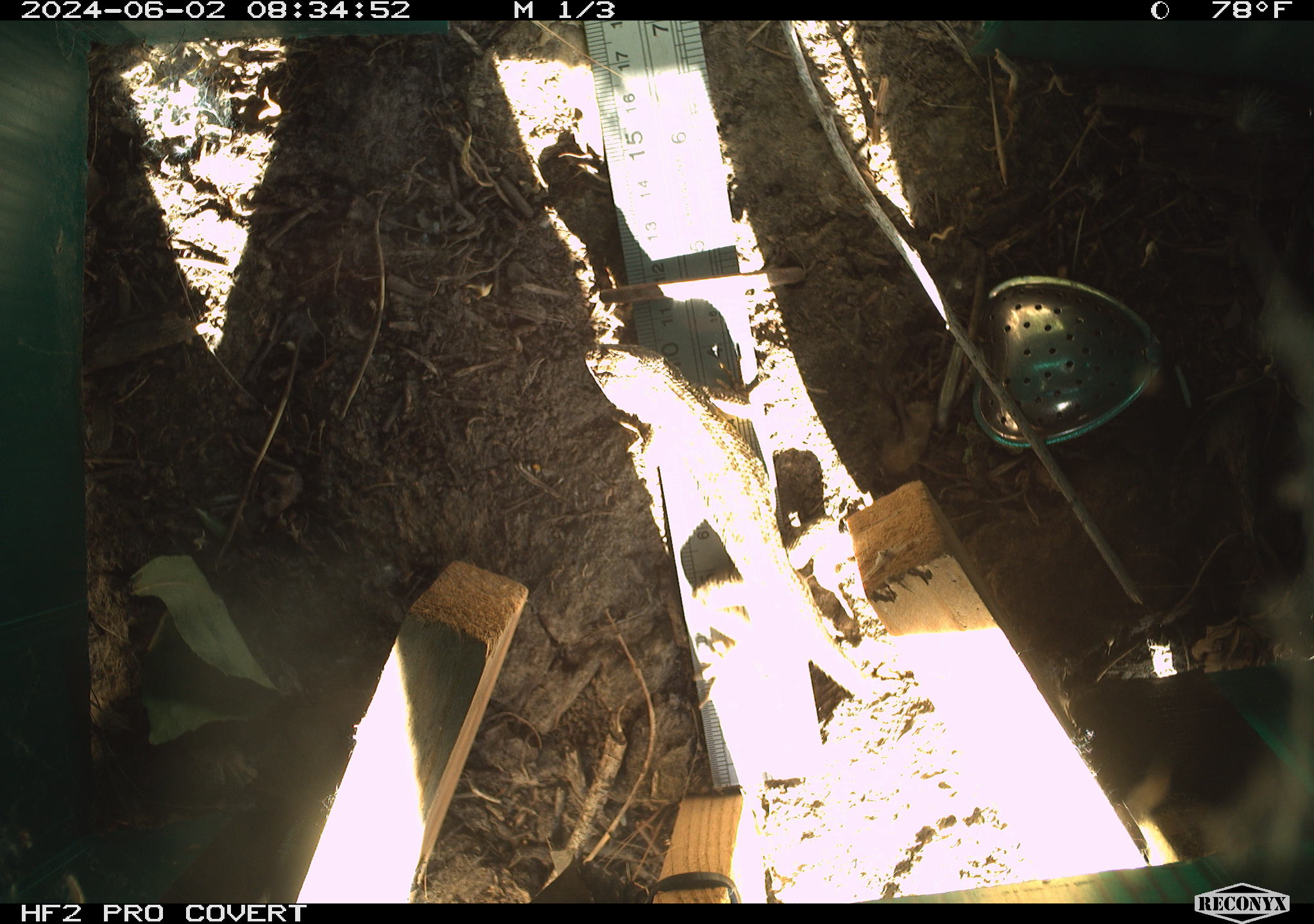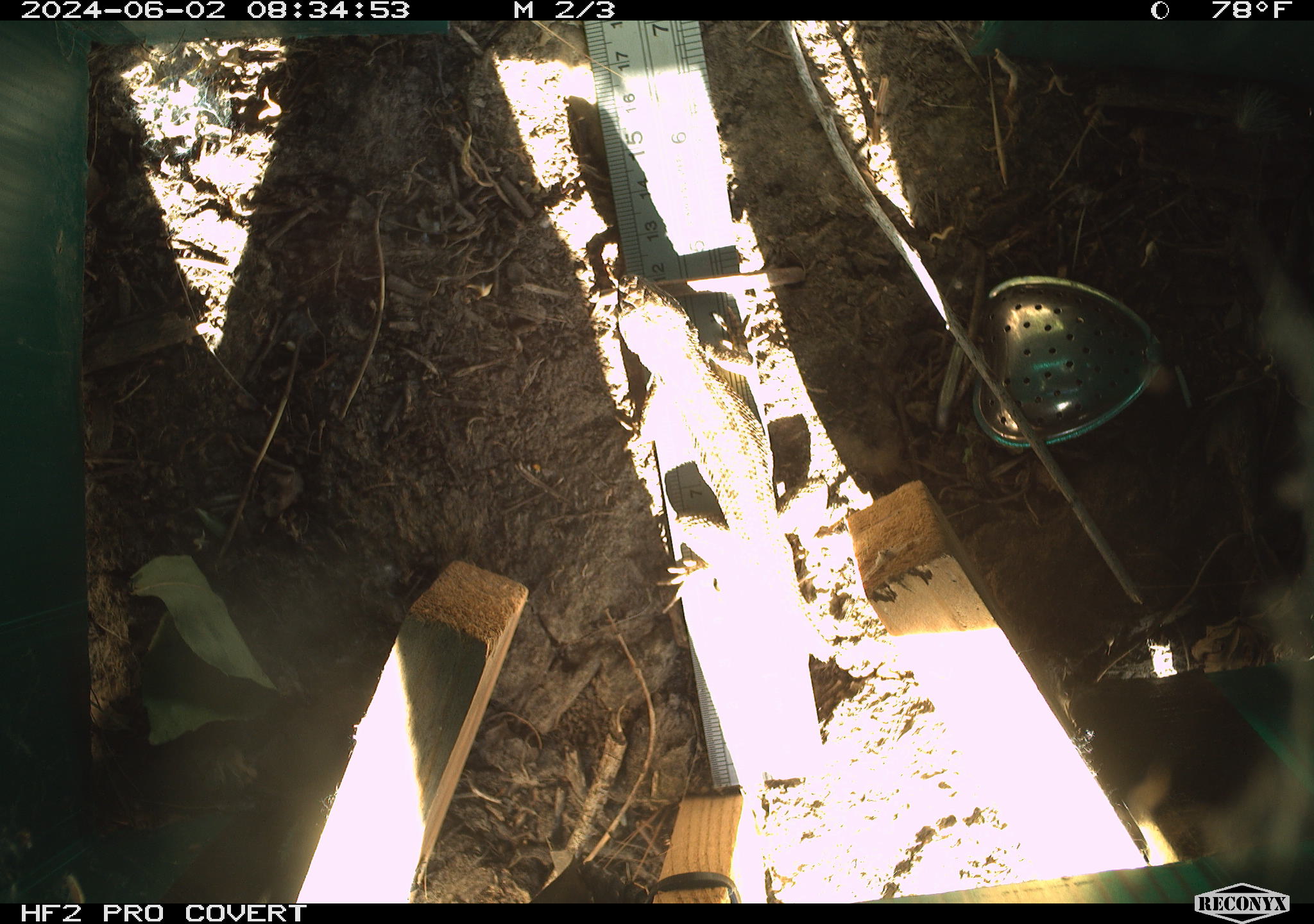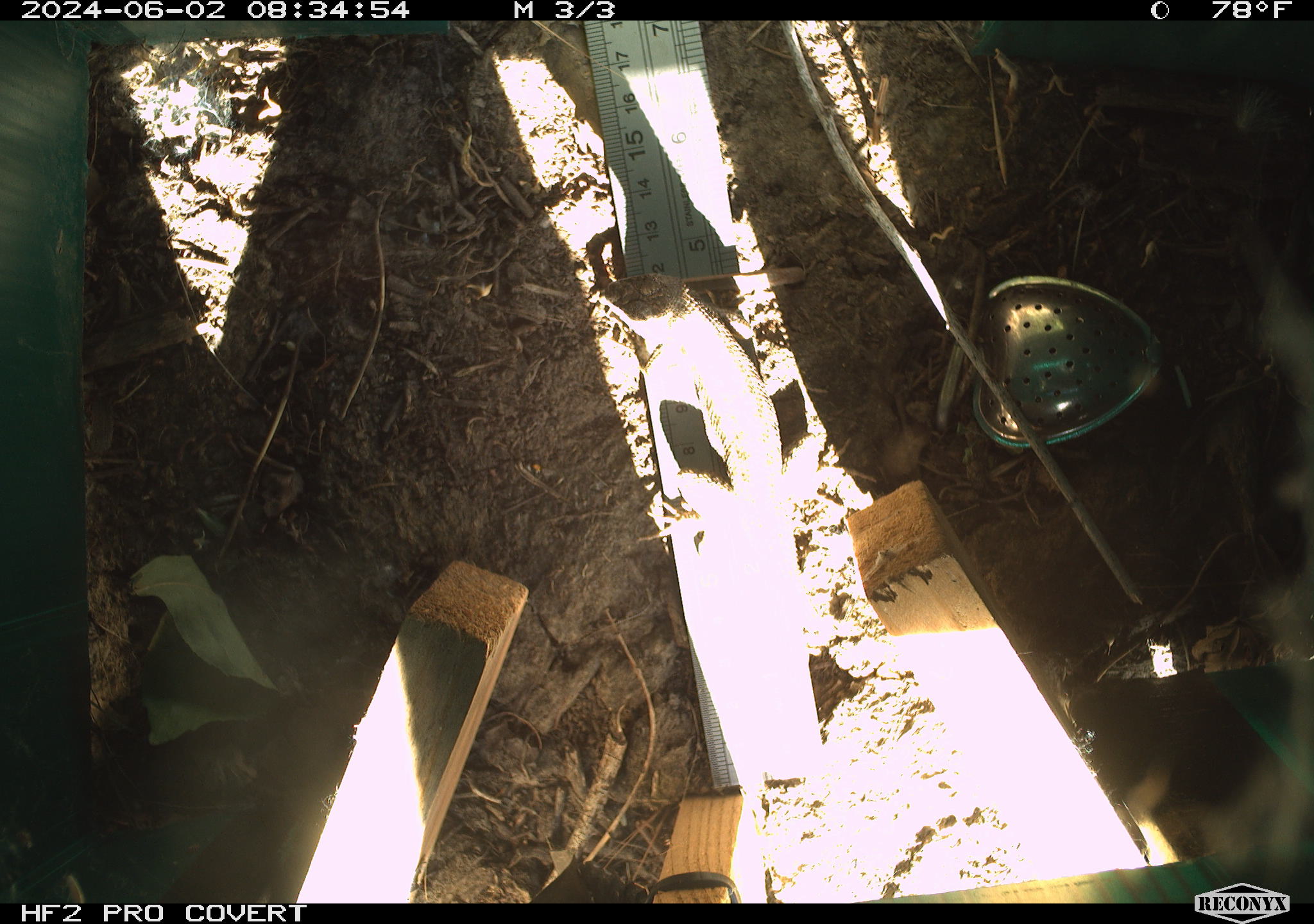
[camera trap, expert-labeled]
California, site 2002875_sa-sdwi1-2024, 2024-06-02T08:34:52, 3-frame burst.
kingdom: Animalia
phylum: Chordata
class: Reptilia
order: Squamata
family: Phrynosomatidae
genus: Sceloporus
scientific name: Sceloporus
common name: spiny lizards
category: sceloporus species